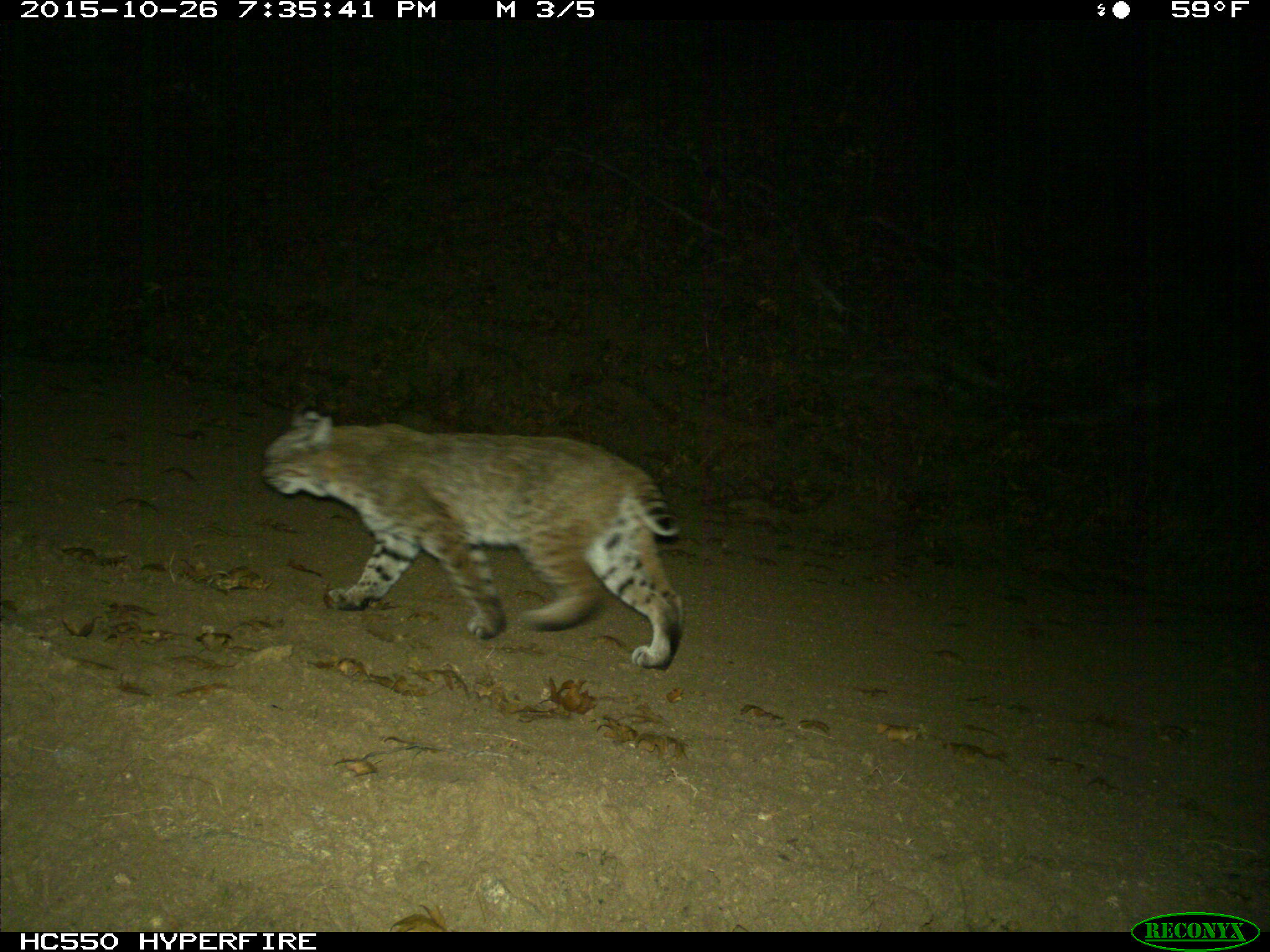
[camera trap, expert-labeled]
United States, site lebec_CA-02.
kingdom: Animalia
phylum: Chordata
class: Mammalia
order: Carnivora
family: Felidae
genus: Lynx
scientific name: Lynx rufus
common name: bobcat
Lynx rufus (bobcat).